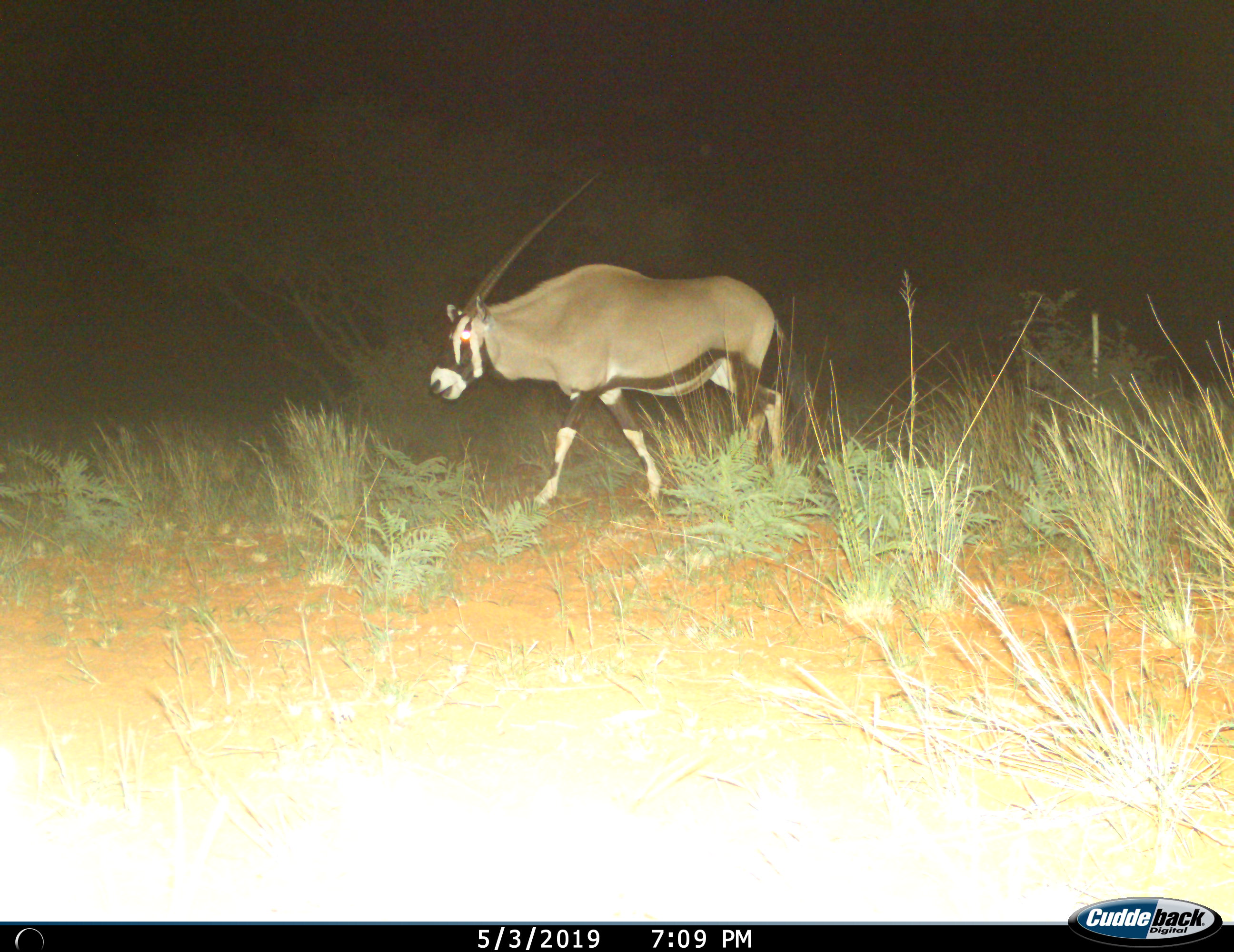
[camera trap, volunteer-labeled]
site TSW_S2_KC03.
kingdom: Animalia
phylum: Chordata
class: Mammalia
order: Artiodactyla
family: Bovidae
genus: Oryx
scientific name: Oryx gazella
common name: gemsbok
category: oryx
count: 1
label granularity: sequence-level